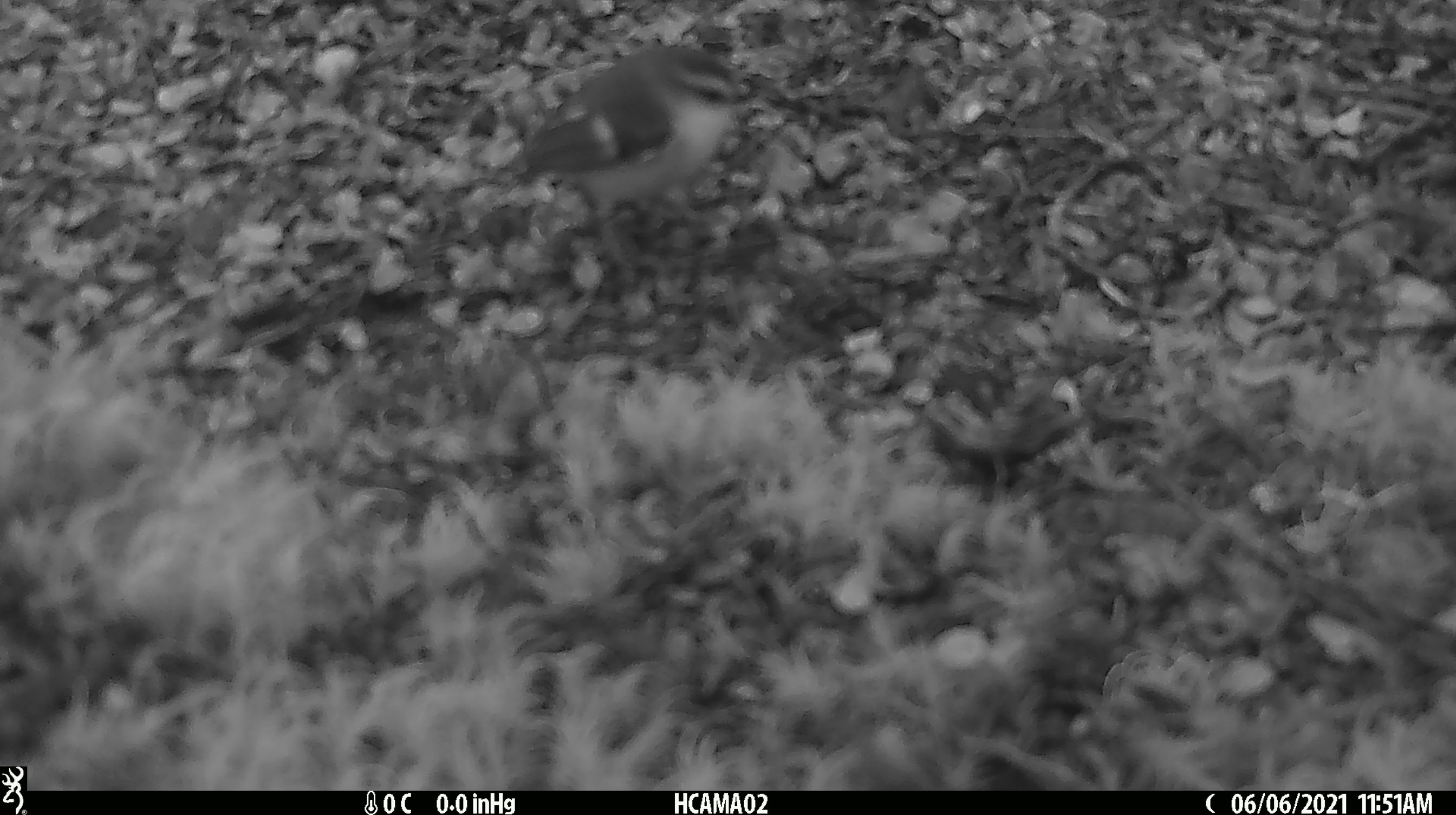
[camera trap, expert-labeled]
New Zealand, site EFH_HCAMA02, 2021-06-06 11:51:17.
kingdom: Animalia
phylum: Chordata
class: Aves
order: Passeriformes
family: Acanthisittidae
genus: Acanthisitta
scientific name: Acanthisitta chloris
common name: rifleman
Rifleman (Acanthisitta chloris).